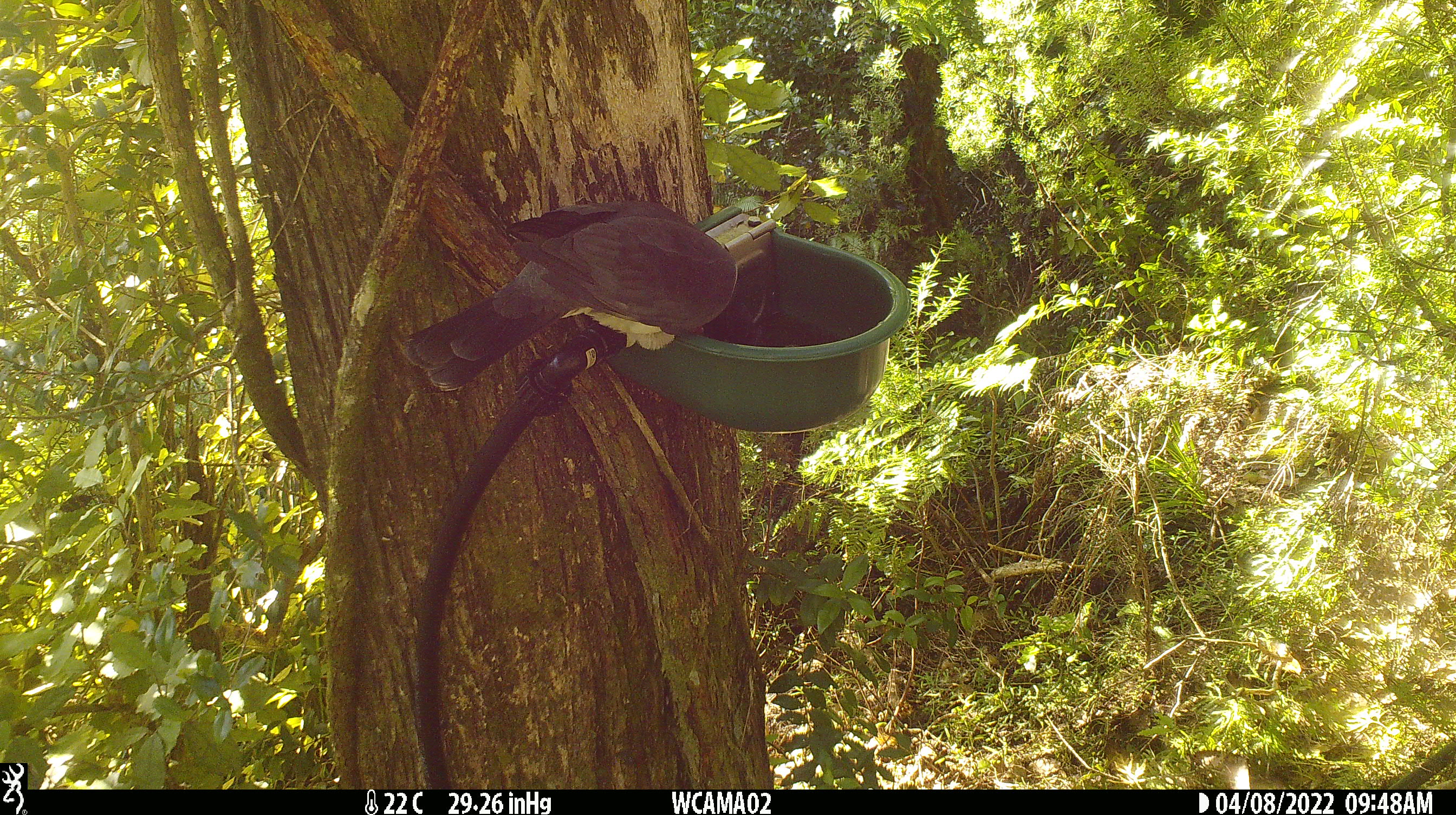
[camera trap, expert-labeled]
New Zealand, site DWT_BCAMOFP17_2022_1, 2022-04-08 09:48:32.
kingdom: Animalia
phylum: Chordata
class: Aves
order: Columbiformes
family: Columbidae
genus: Hemiphaga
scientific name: Hemiphaga novaeseelandiae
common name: new zealand pigeon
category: kereru